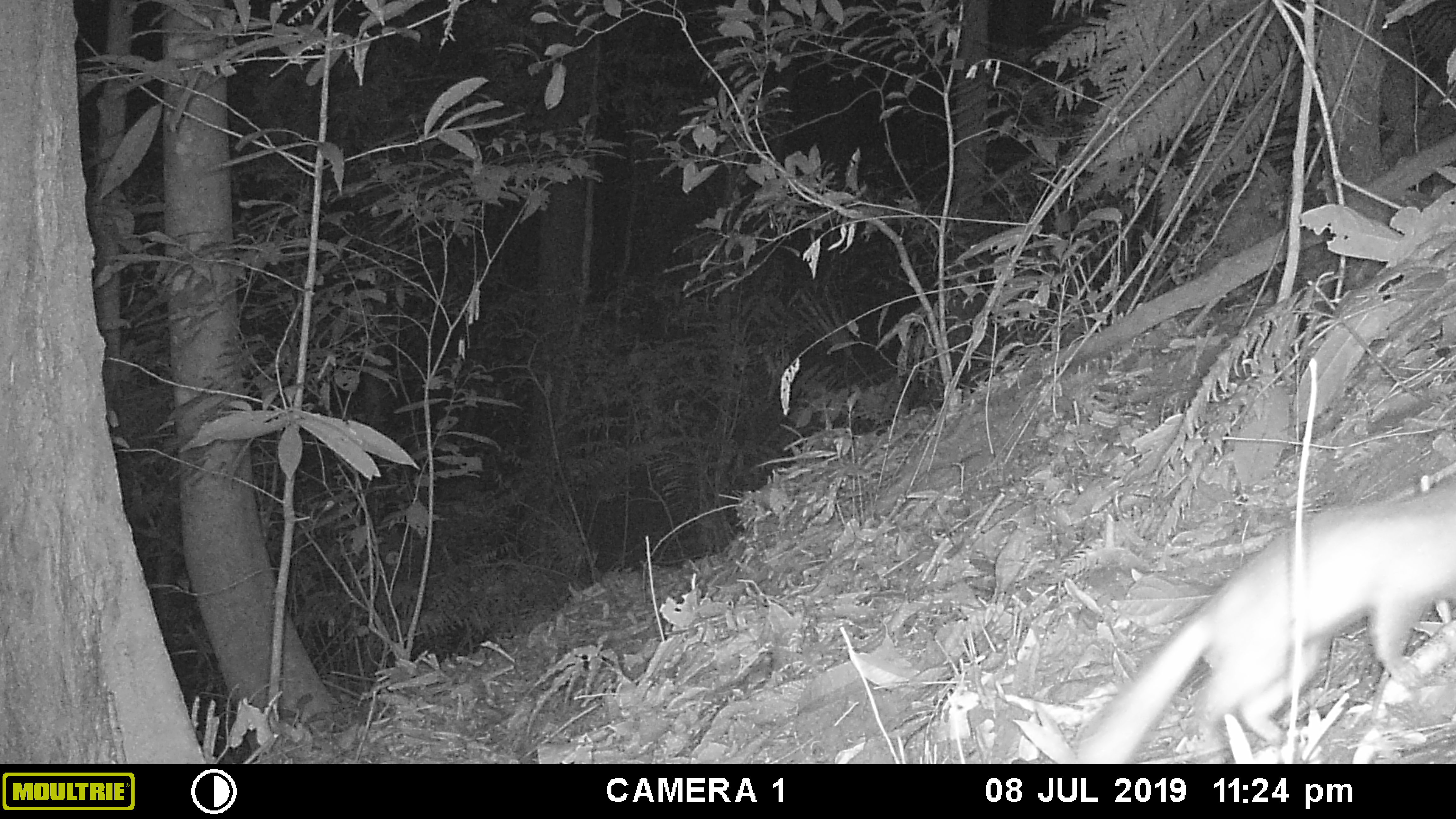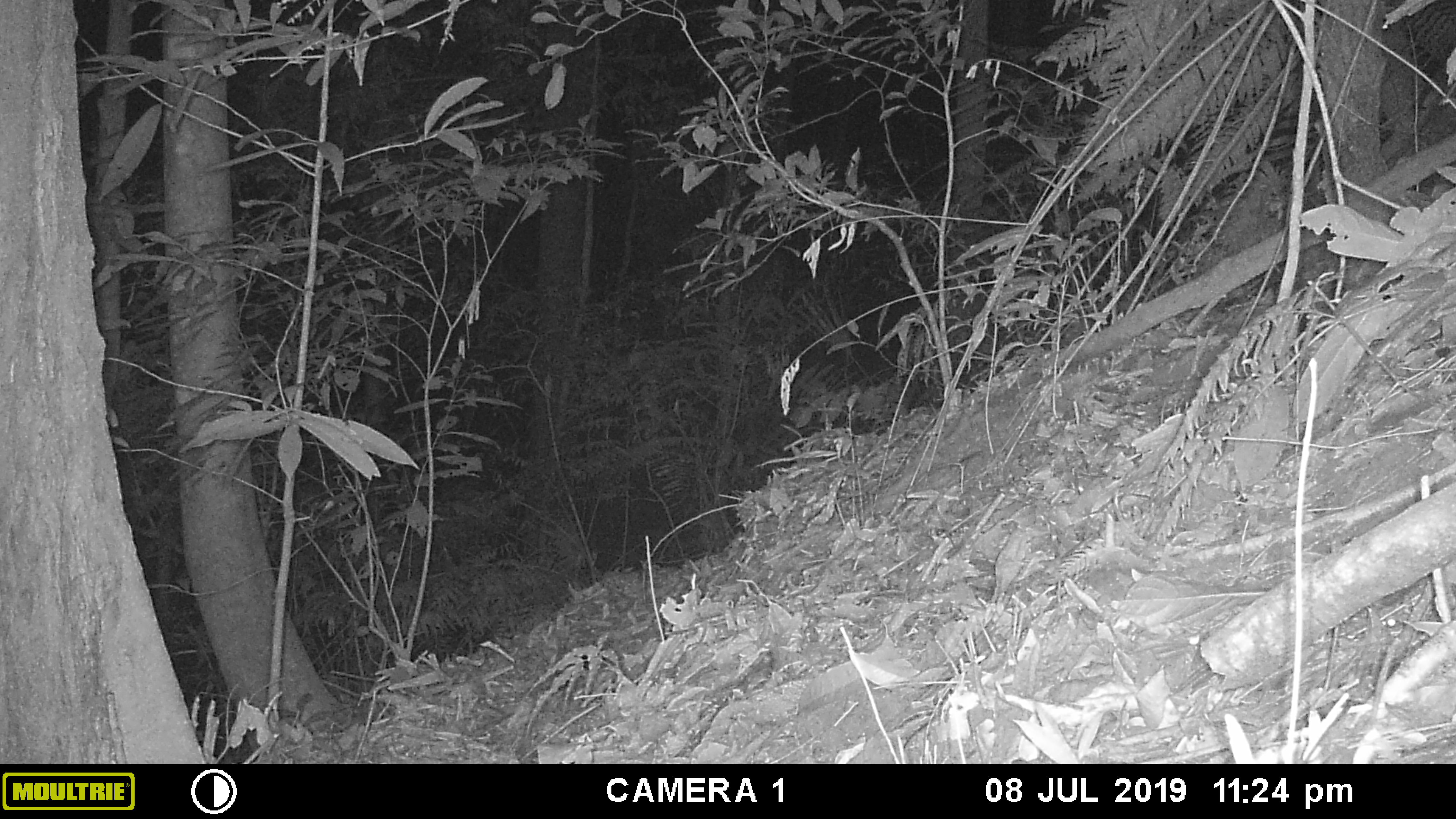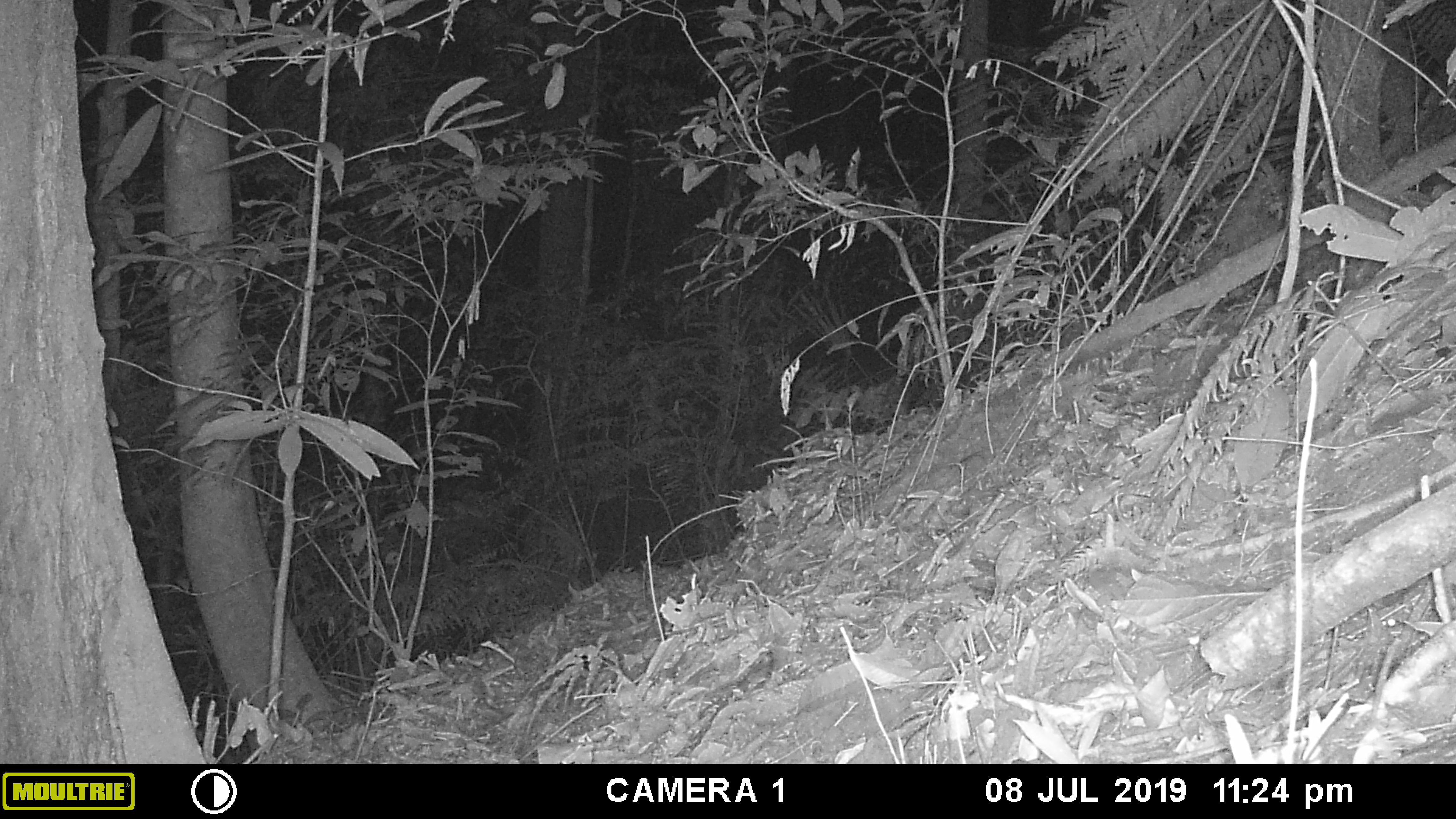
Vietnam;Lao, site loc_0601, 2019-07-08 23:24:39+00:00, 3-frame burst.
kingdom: Animalia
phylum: Chordata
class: Mammalia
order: Carnivora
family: Mustelidae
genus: Melogale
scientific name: Melogale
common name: ferret badger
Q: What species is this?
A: Ferret badger (Melogale).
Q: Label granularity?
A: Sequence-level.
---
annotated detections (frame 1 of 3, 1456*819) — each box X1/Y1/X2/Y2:
ferret badger: 1067/464/1456/763